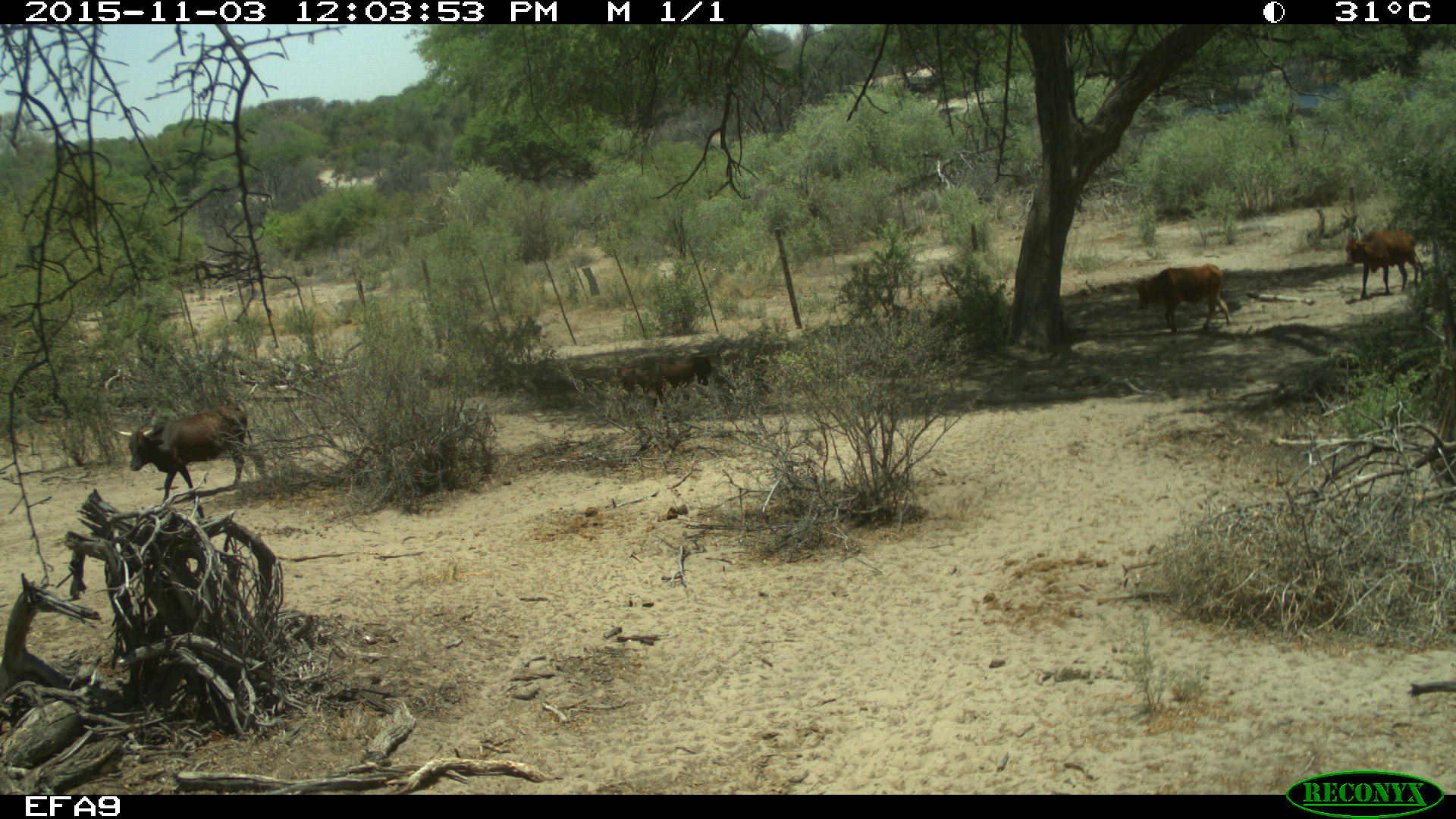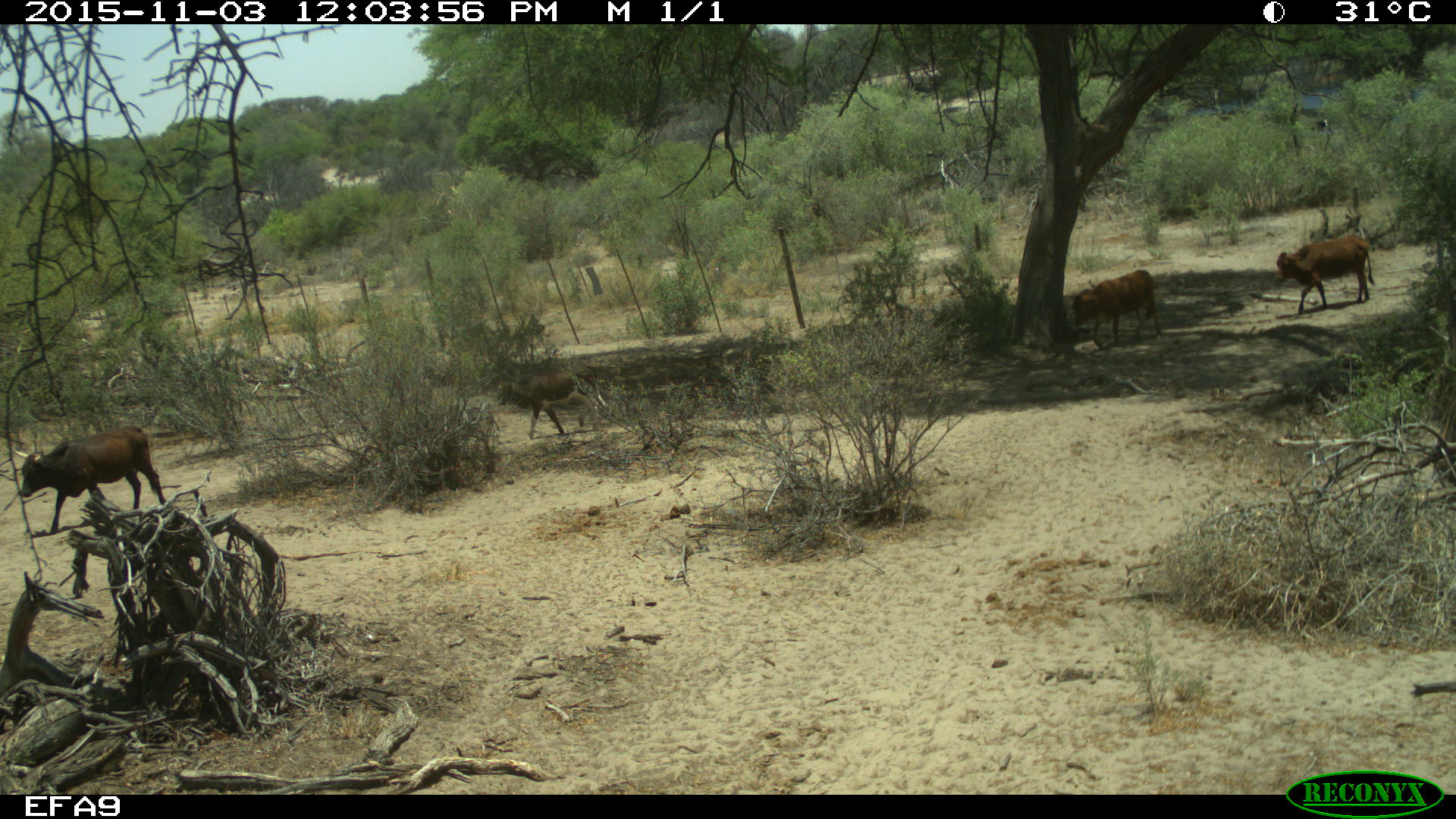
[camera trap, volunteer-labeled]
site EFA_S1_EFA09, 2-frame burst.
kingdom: Animalia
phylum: Chordata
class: Mammalia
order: Artiodactyla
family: Bovidae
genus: Bos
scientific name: Bos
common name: cattle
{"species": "cattle (Bos)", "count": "4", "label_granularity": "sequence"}